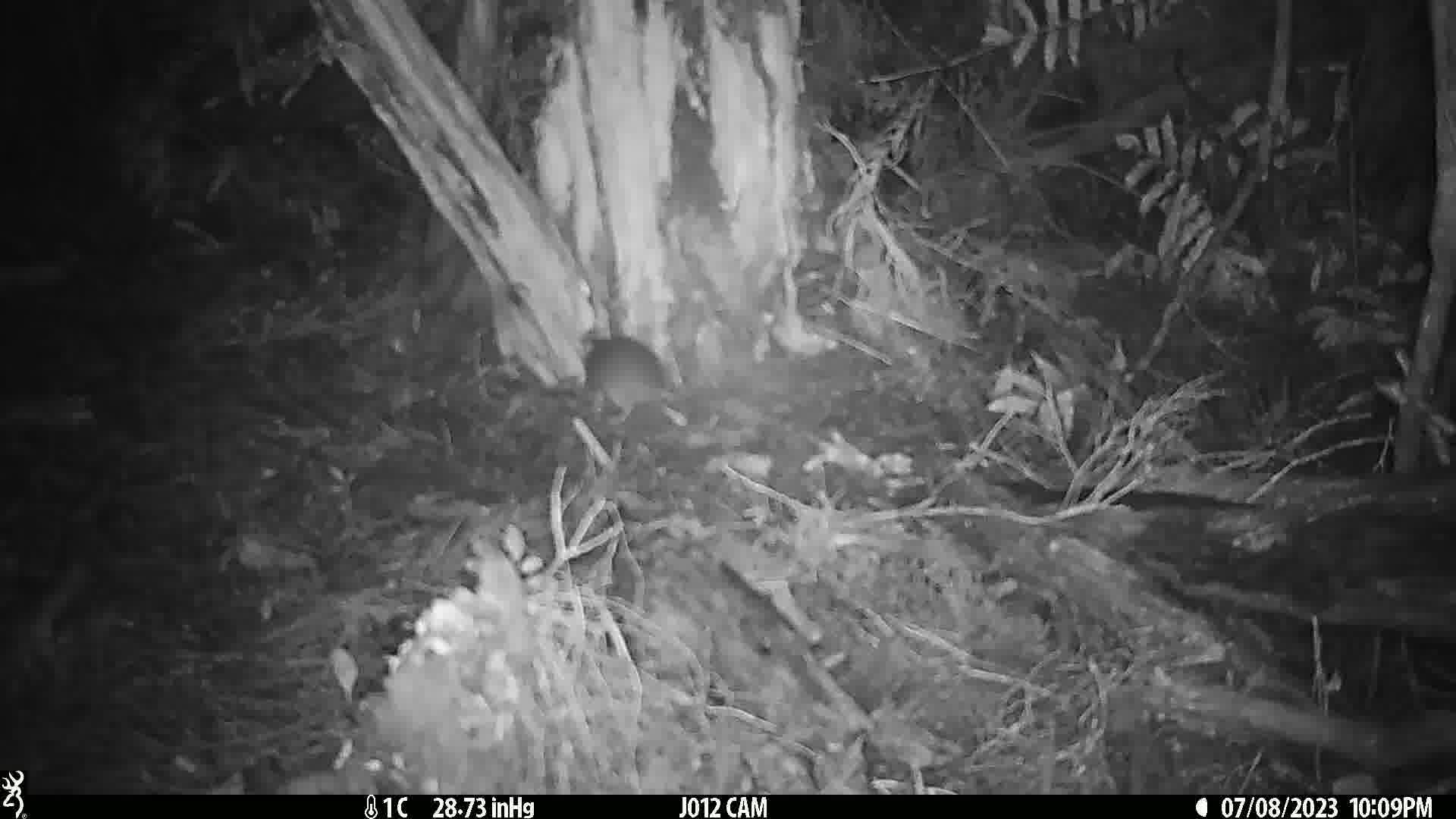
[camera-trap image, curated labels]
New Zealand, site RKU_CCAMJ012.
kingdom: Animalia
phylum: Chordata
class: Mammalia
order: Rodentia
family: Muridae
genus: Rattus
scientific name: Rattus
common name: rat